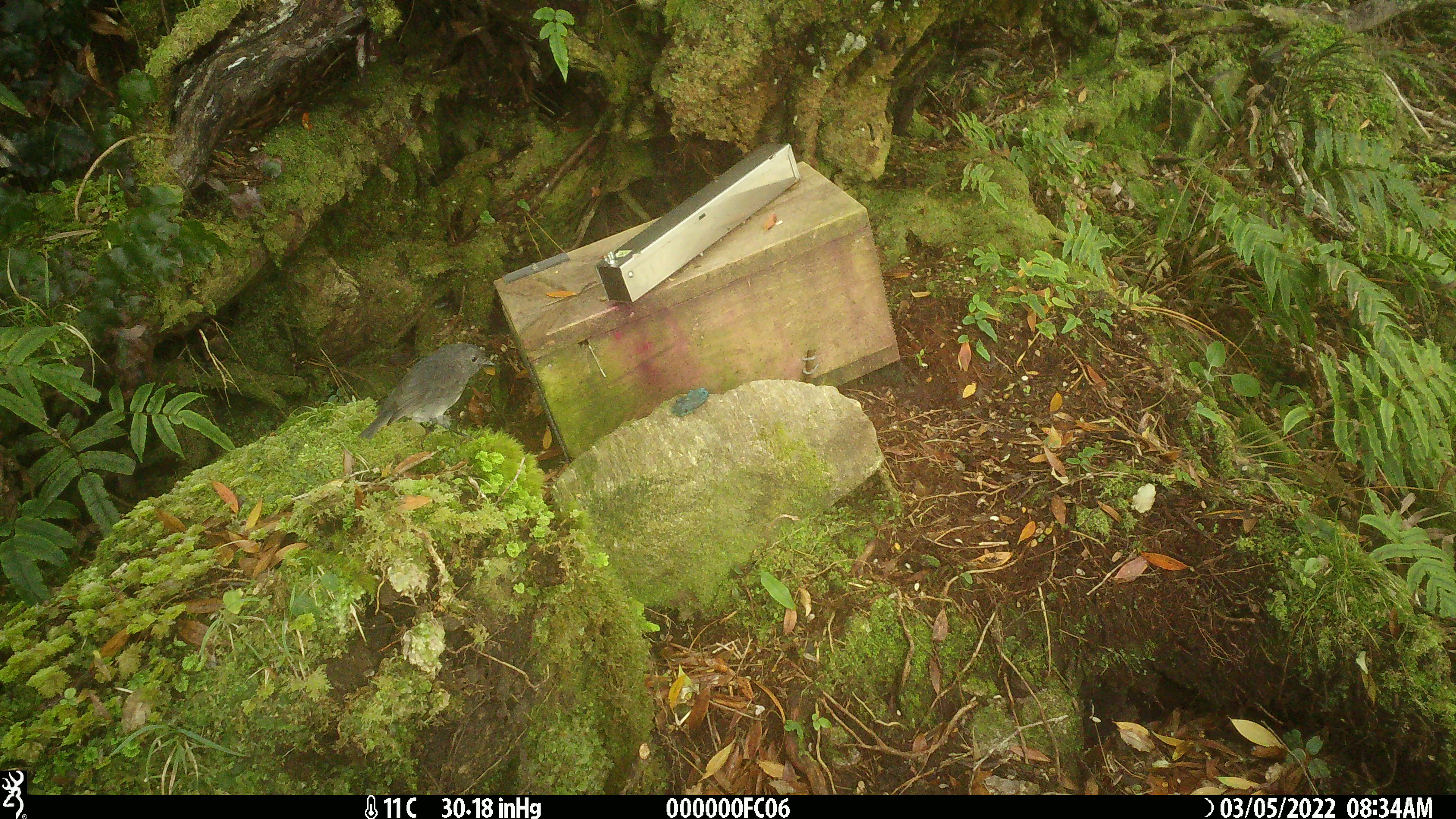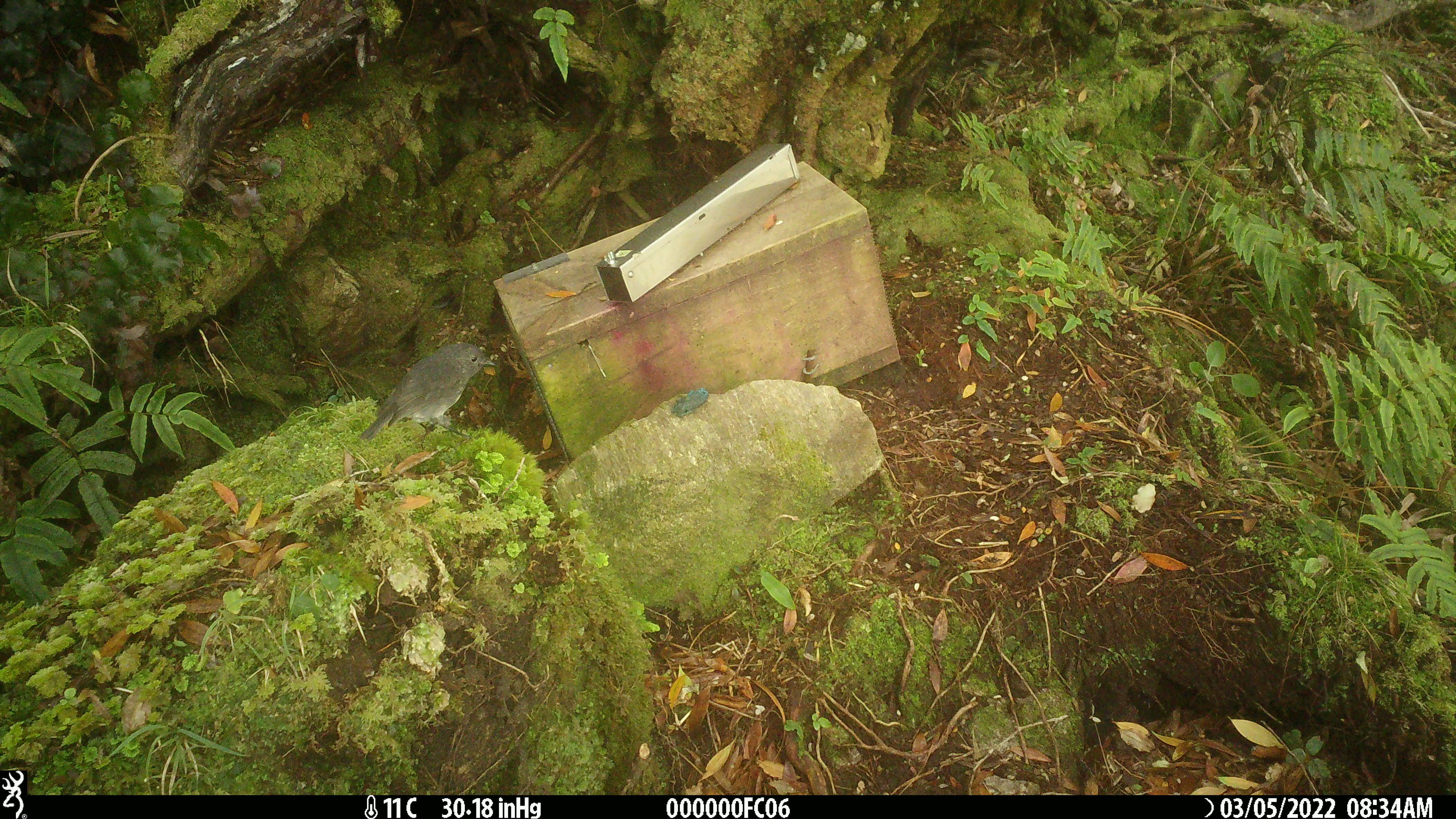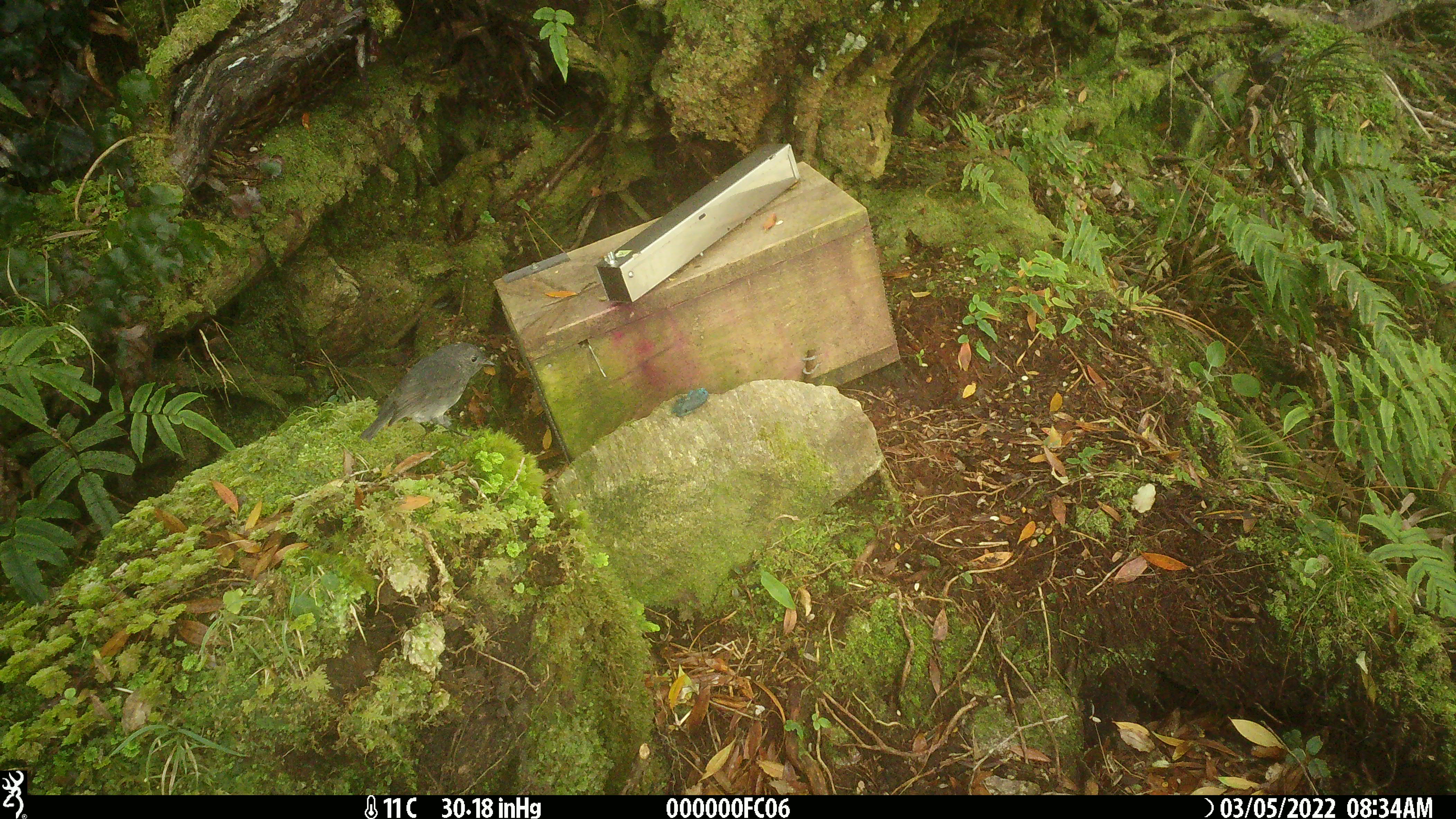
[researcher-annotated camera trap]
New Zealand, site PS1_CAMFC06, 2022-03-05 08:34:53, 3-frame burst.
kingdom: Animalia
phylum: Chordata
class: Aves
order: Passeriformes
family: Petroicidae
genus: Petroica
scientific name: Petroica australis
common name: new zealand robin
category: robin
Robin (new zealand robin) (Petroica australis).